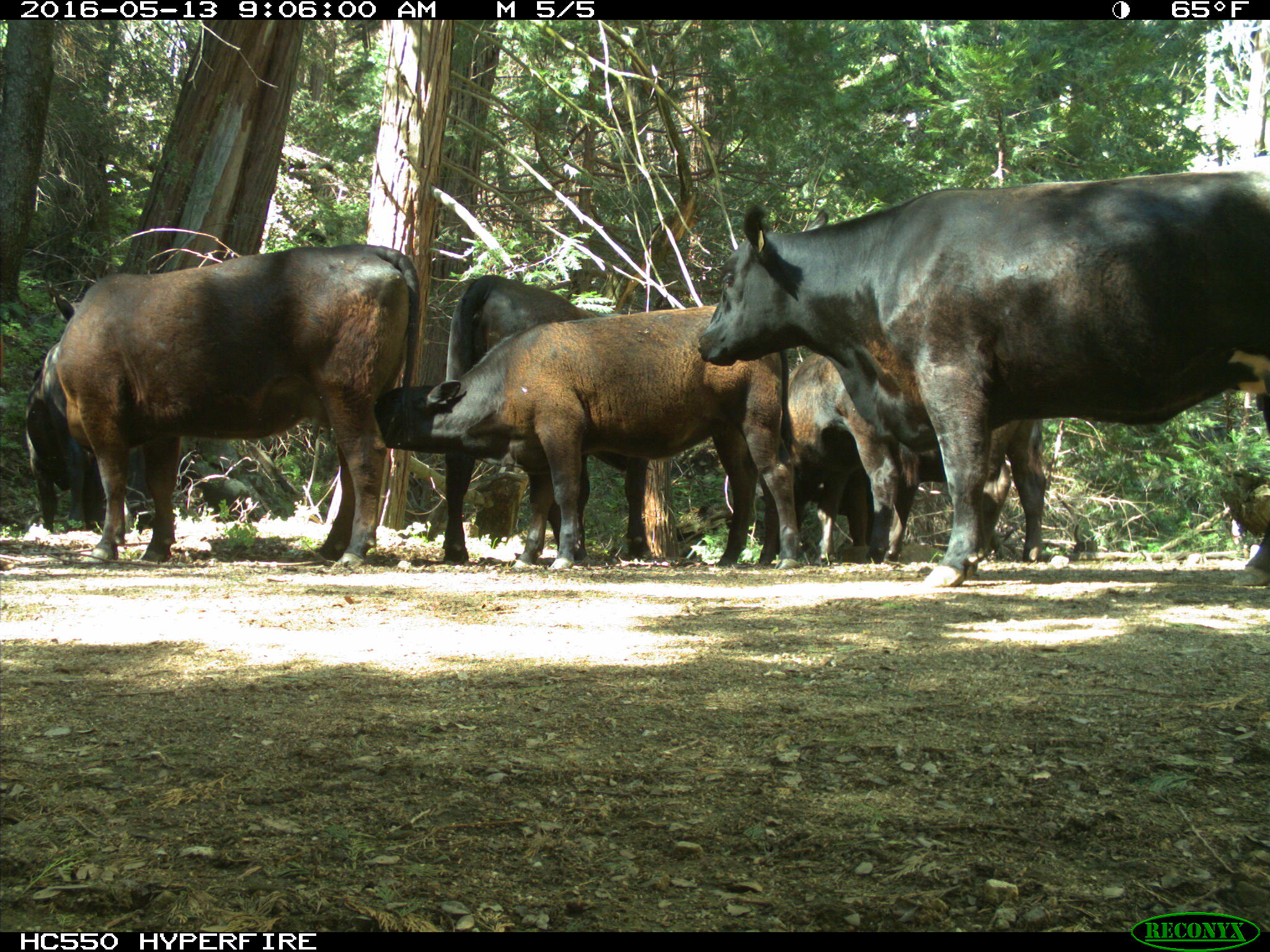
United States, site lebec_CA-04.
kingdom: Animalia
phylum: Chordata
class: Mammalia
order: Artiodactyla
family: Bovidae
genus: Bos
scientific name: Bos taurus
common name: domestic cow